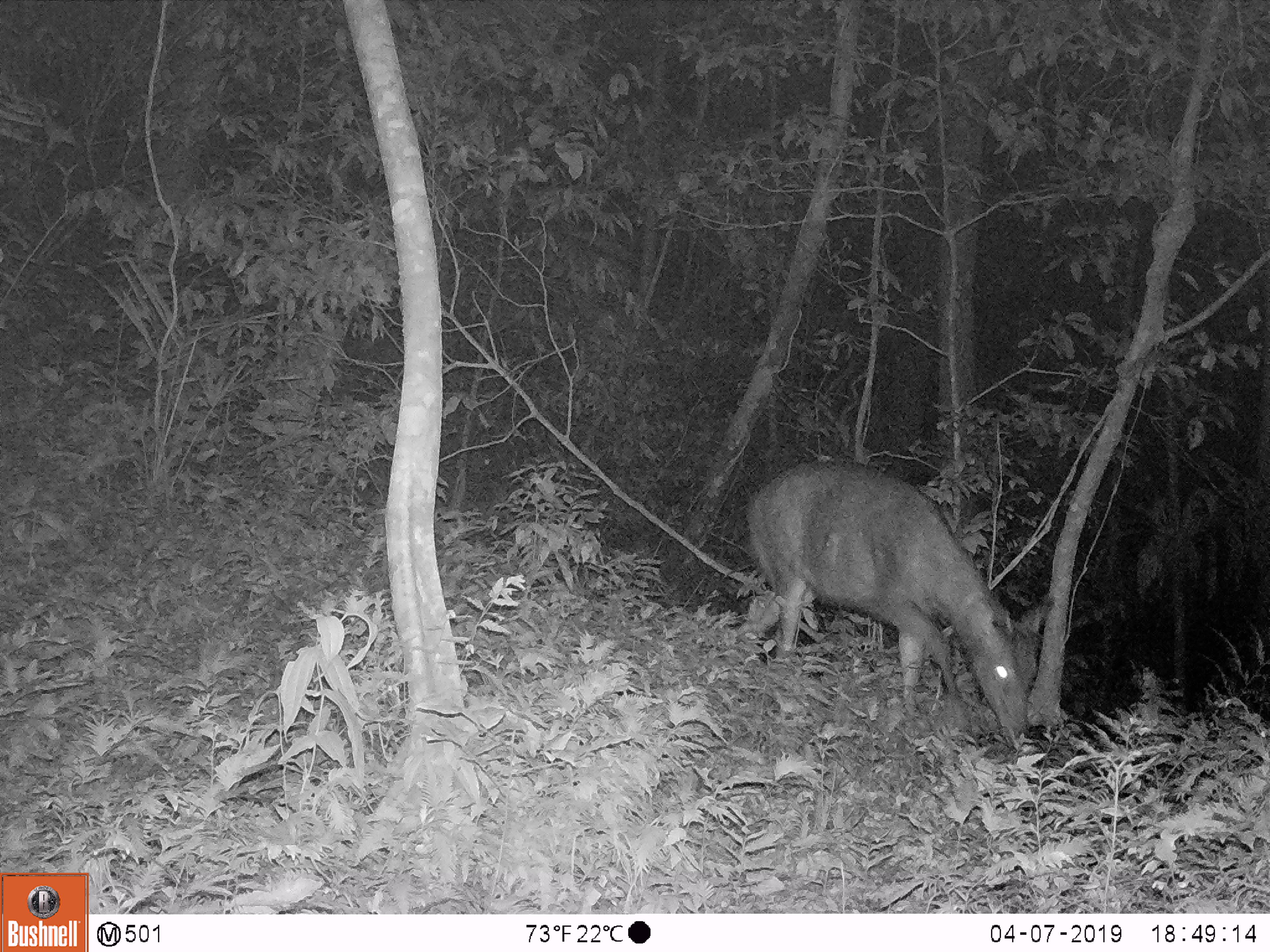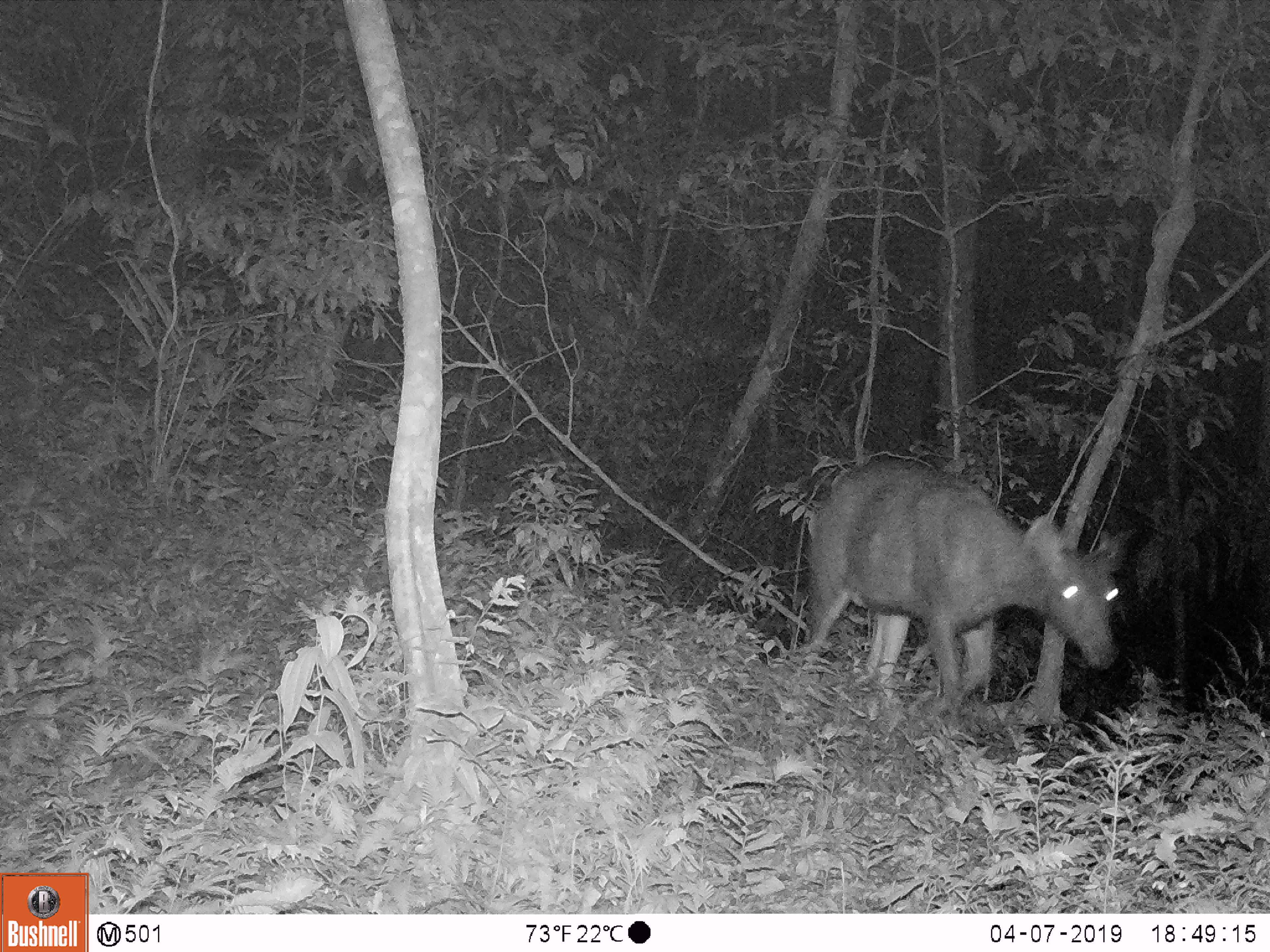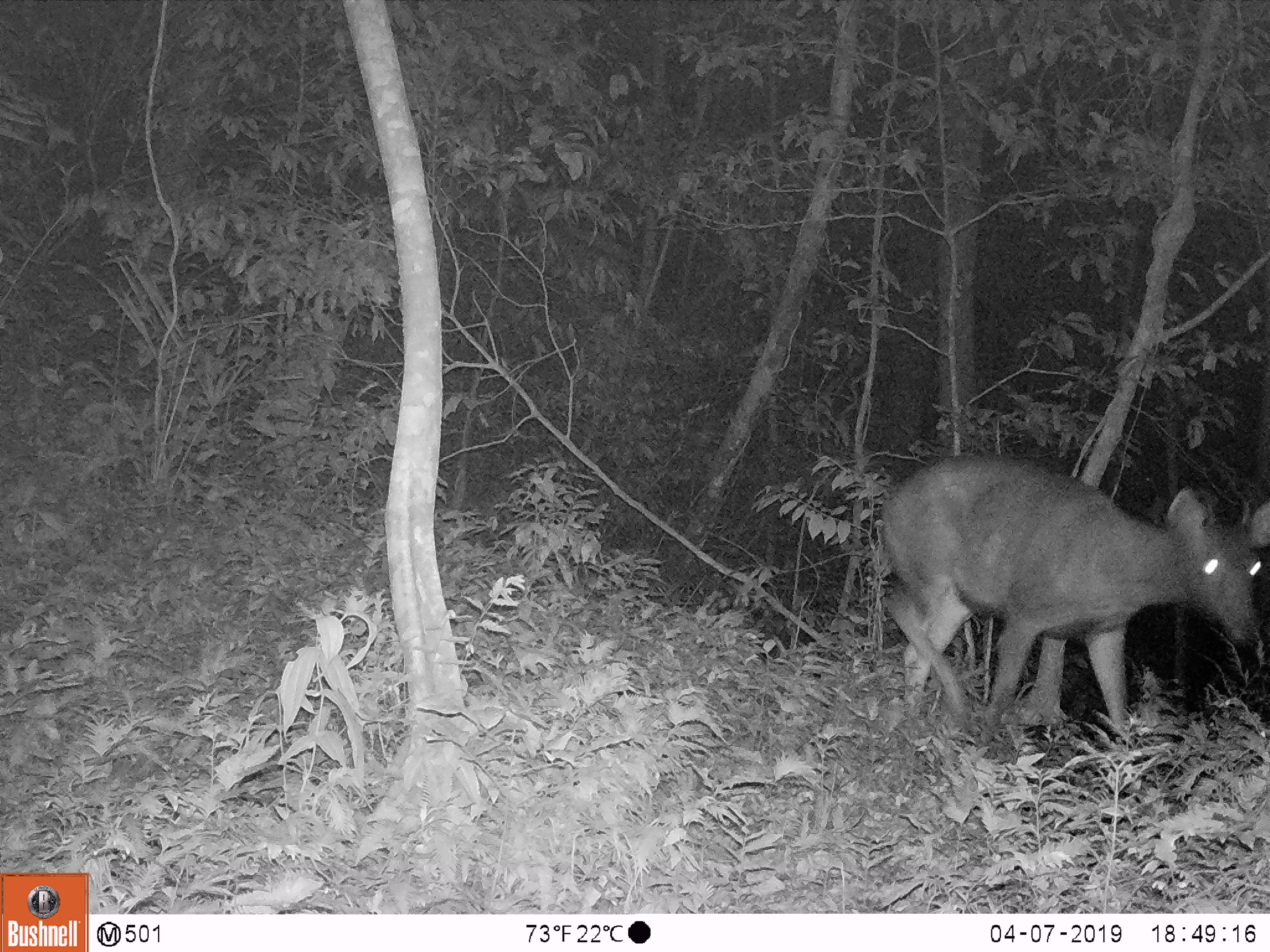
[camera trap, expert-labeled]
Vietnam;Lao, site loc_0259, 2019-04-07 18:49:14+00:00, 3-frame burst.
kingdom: Animalia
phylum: Chordata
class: Mammalia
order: Artiodactyla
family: Cervidae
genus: Rusa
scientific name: Rusa unicolor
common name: sambar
Sambar (Rusa unicolor). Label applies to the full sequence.